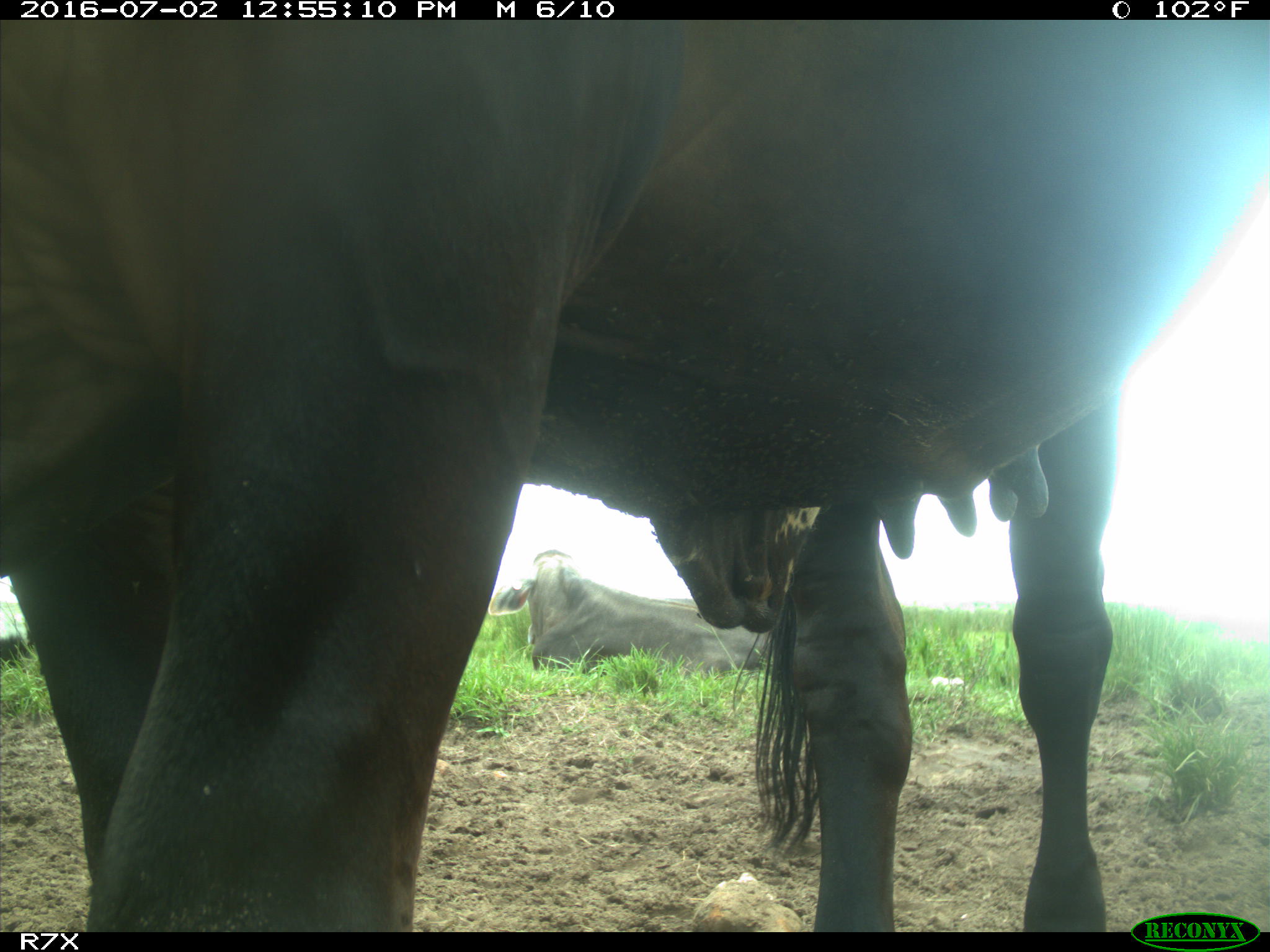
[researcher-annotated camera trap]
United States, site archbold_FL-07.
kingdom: Animalia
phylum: Chordata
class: Mammalia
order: Artiodactyla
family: Bovidae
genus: Bos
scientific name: Bos taurus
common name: domestic cow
Bos taurus (domestic cow).